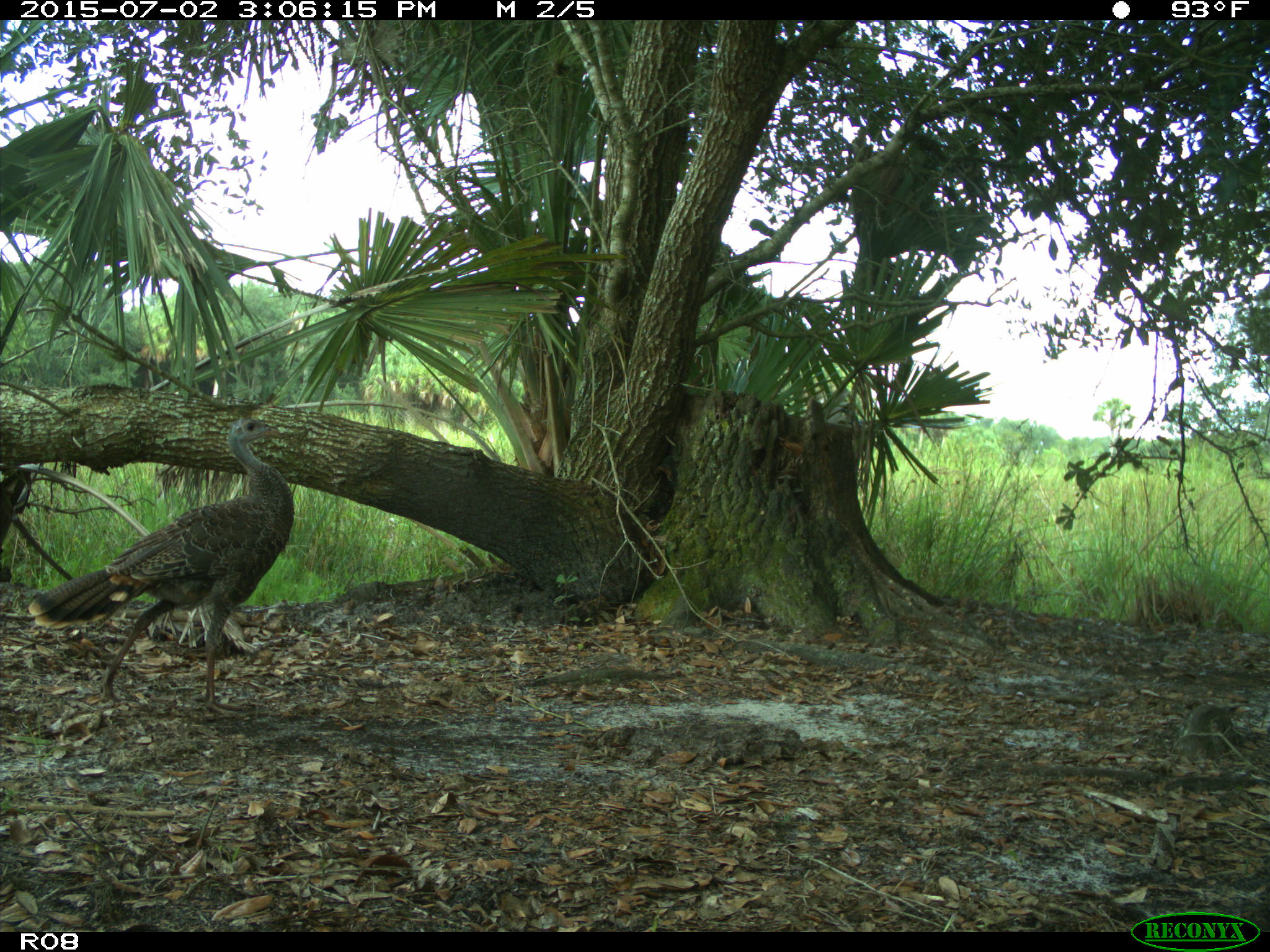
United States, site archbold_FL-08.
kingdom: Animalia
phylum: Chordata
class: Aves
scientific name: Aves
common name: birds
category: unidentified bird